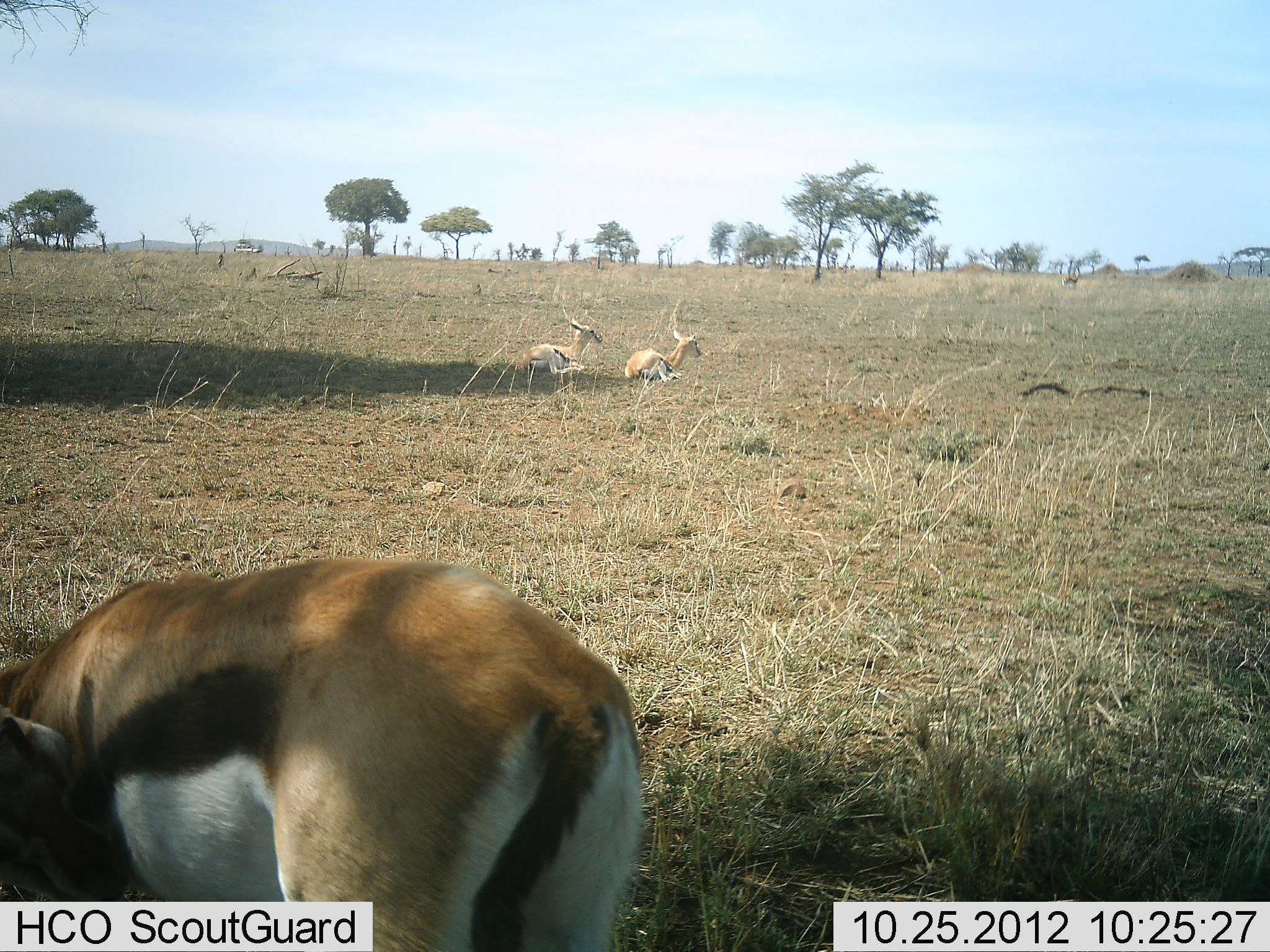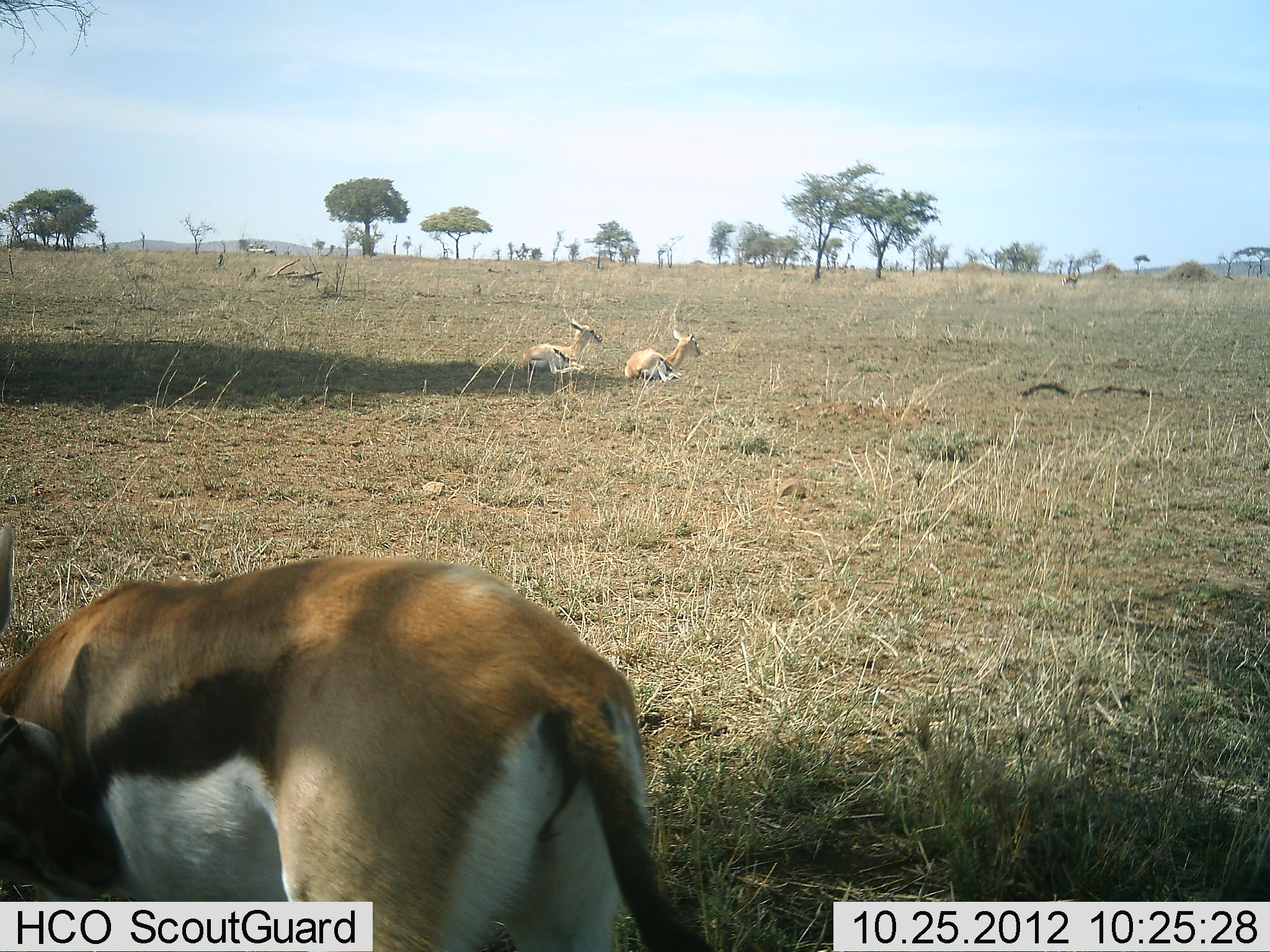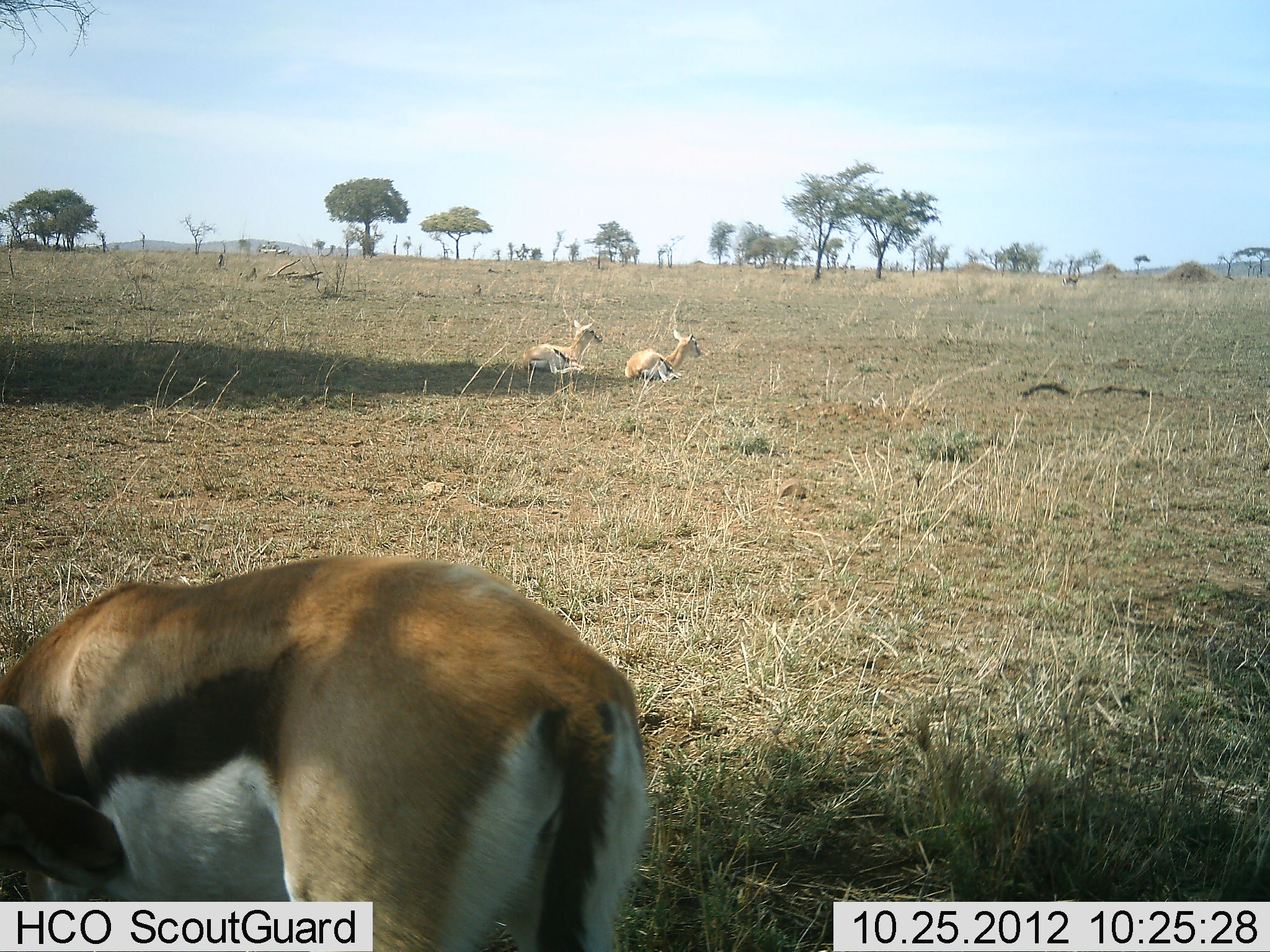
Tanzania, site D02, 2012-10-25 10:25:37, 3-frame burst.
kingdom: Animalia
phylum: Chordata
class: Mammalia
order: Artiodactyla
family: Bovidae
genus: Eudorcas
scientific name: Eudorcas thomsonii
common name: thomson's gazelle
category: gazellethomsons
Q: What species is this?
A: Gazellethomsons (thomson's gazelle) (Eudorcas thomsonii).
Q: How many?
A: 3.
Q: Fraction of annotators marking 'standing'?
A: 67%.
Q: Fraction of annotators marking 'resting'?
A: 92%.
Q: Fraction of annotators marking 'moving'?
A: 0%.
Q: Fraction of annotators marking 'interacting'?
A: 0%.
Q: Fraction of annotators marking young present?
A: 8%.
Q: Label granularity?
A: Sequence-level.